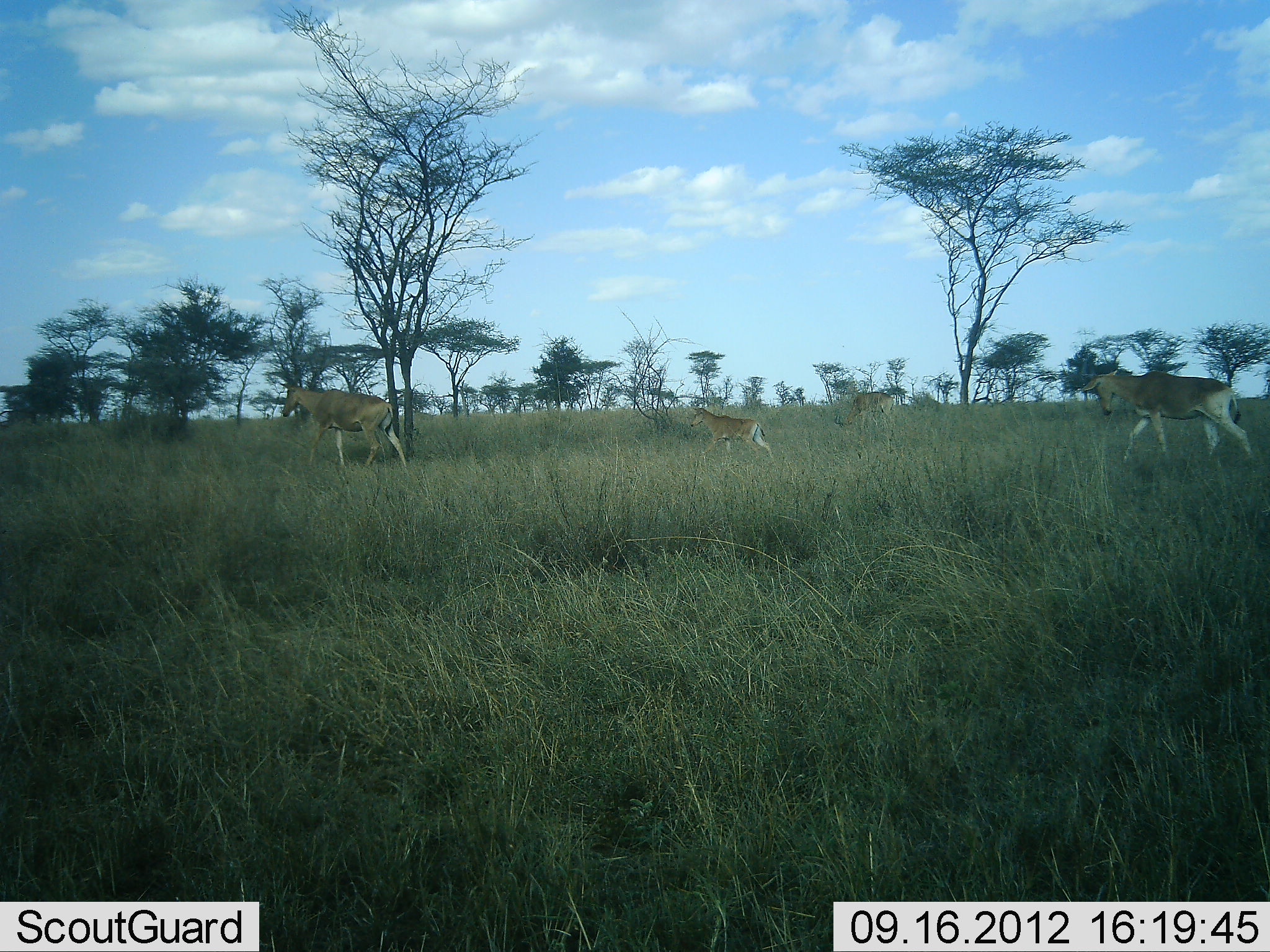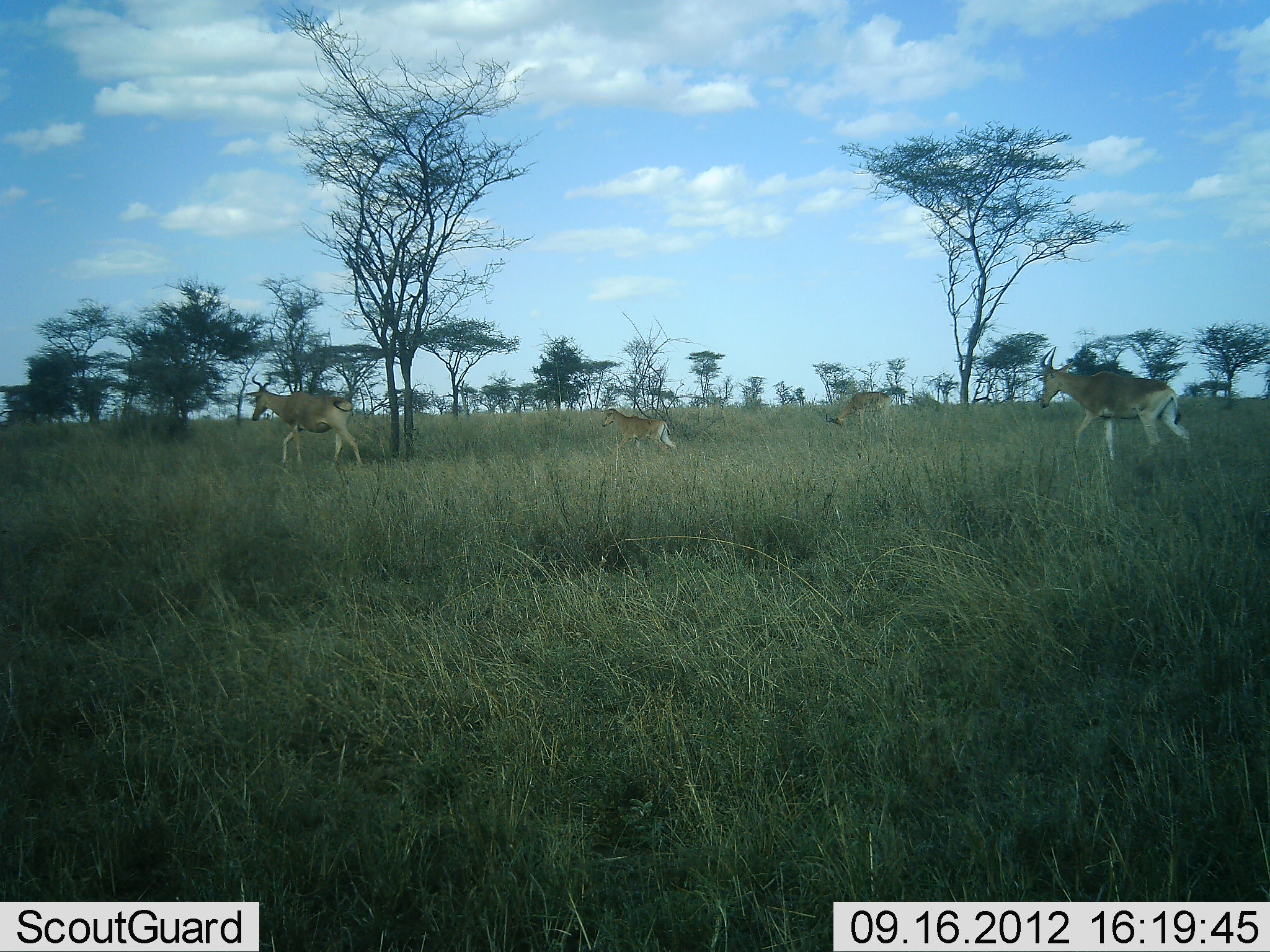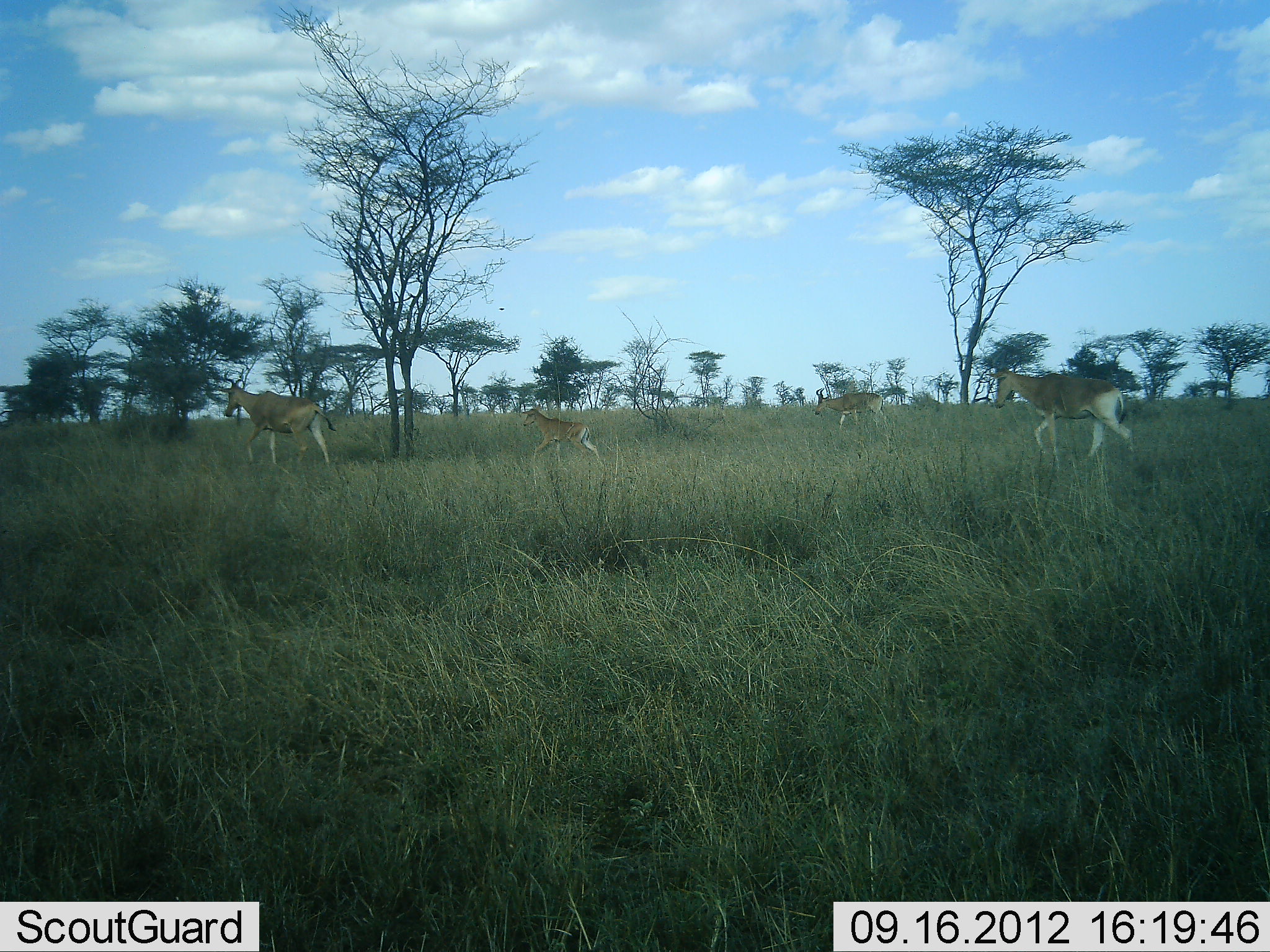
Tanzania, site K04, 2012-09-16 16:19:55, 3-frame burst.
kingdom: Animalia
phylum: Chordata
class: Mammalia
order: Artiodactyla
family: Bovidae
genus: Alcelaphus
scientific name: Alcelaphus buselaphus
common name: hartebeest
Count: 4.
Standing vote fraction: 20%.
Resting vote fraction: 10%.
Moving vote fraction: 100%.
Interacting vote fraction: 0%.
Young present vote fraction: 70%.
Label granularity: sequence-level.